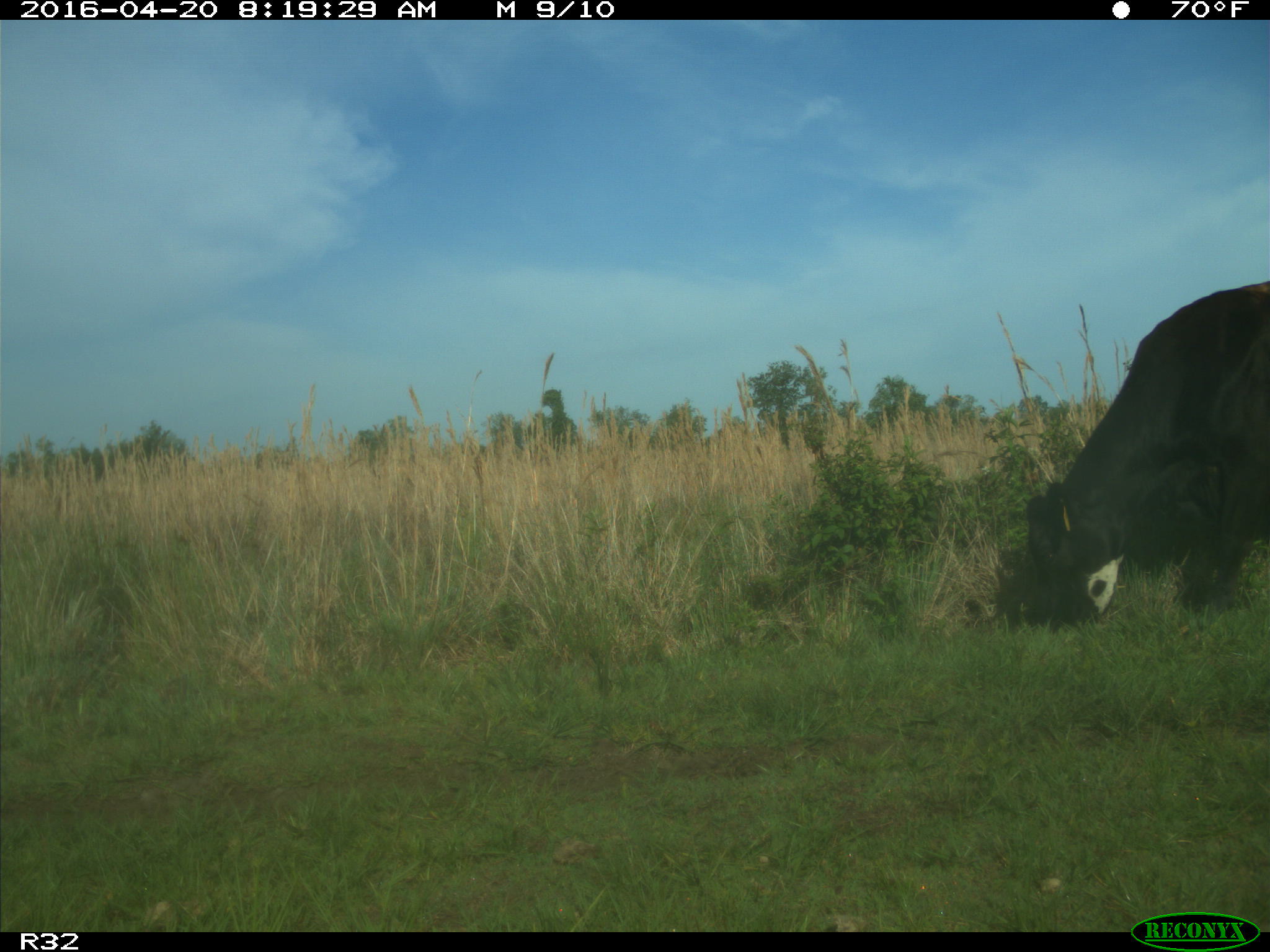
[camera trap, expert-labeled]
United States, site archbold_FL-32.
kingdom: Animalia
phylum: Chordata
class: Mammalia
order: Artiodactyla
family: Bovidae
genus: Bos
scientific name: Bos taurus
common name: domestic cow